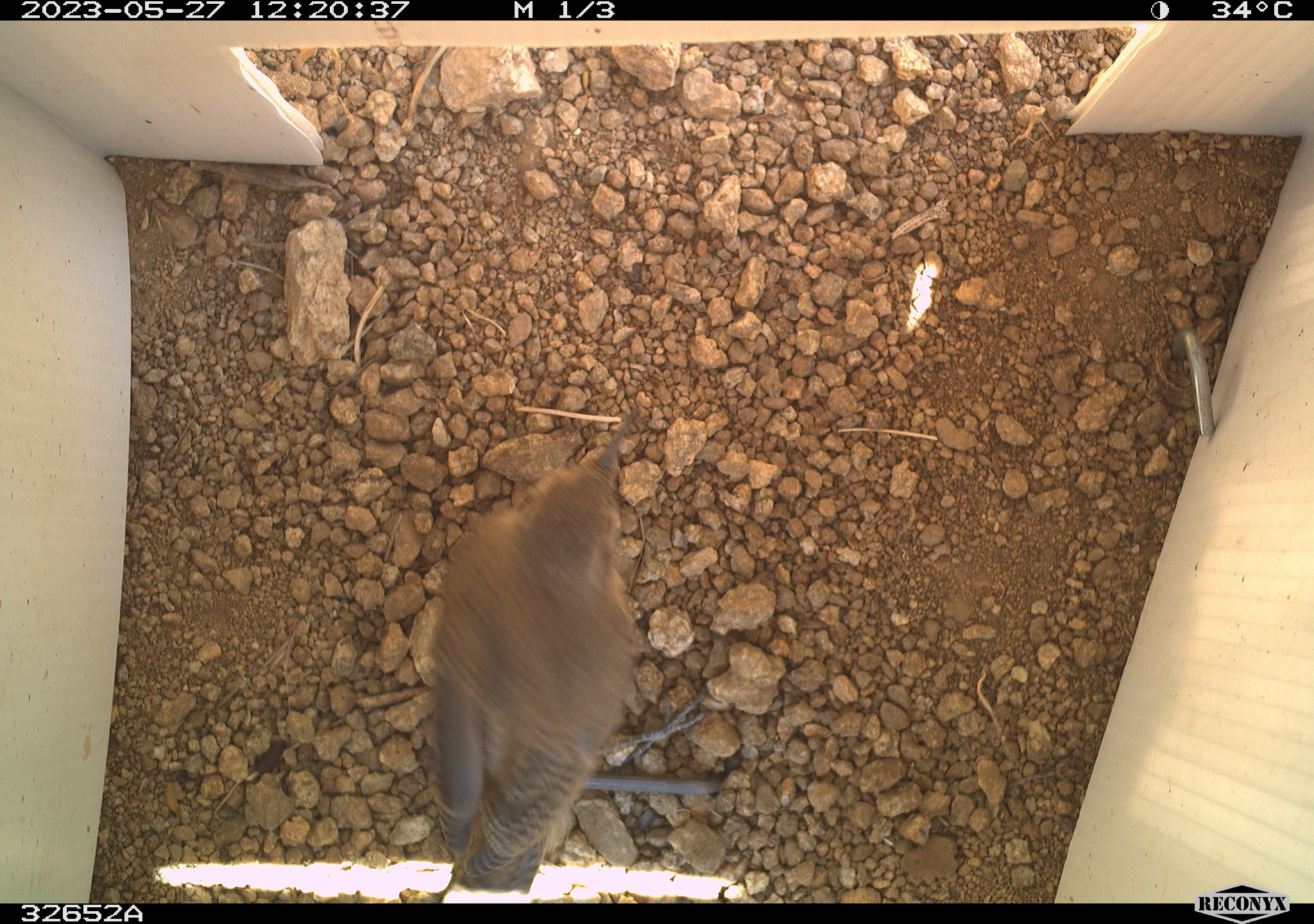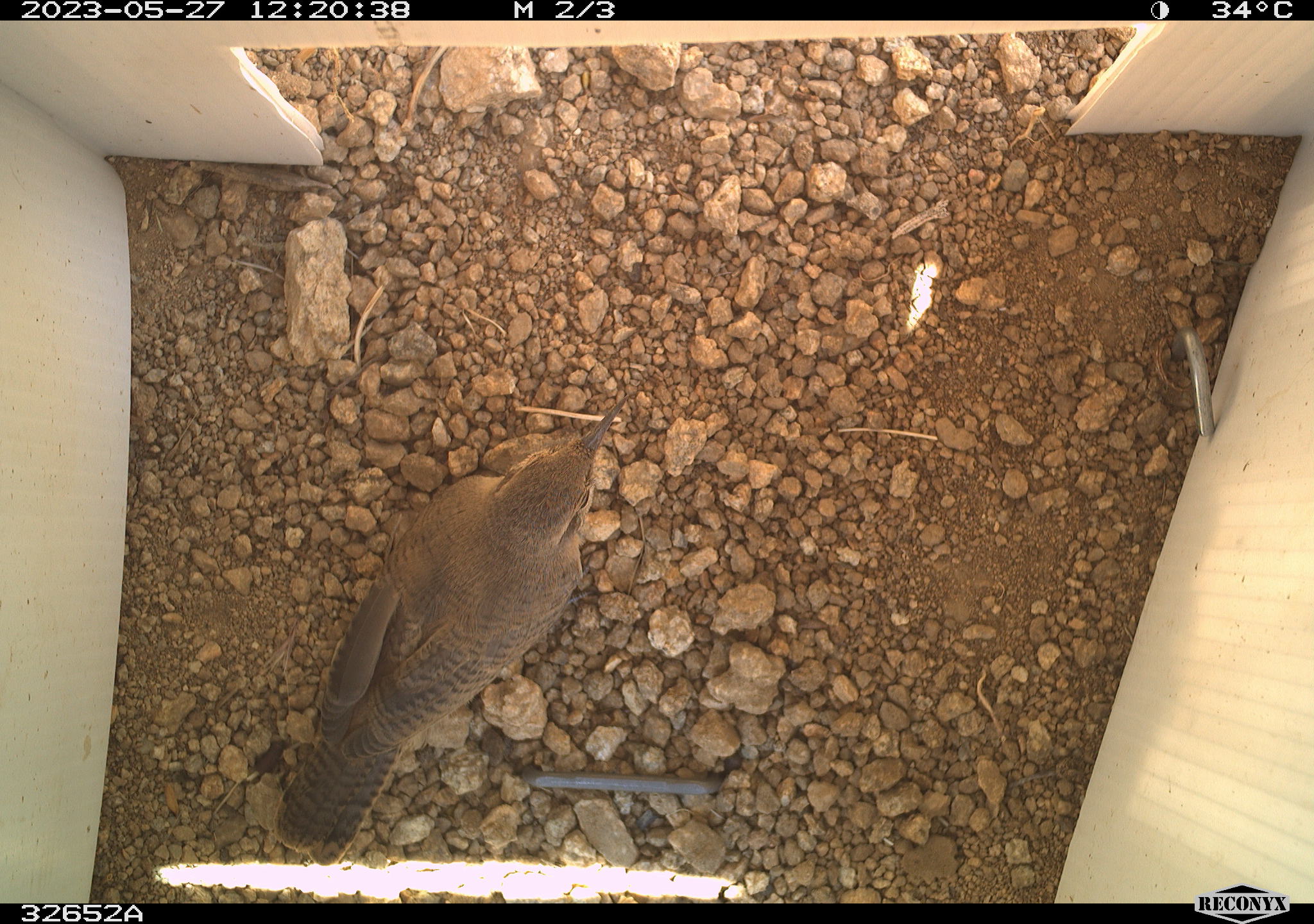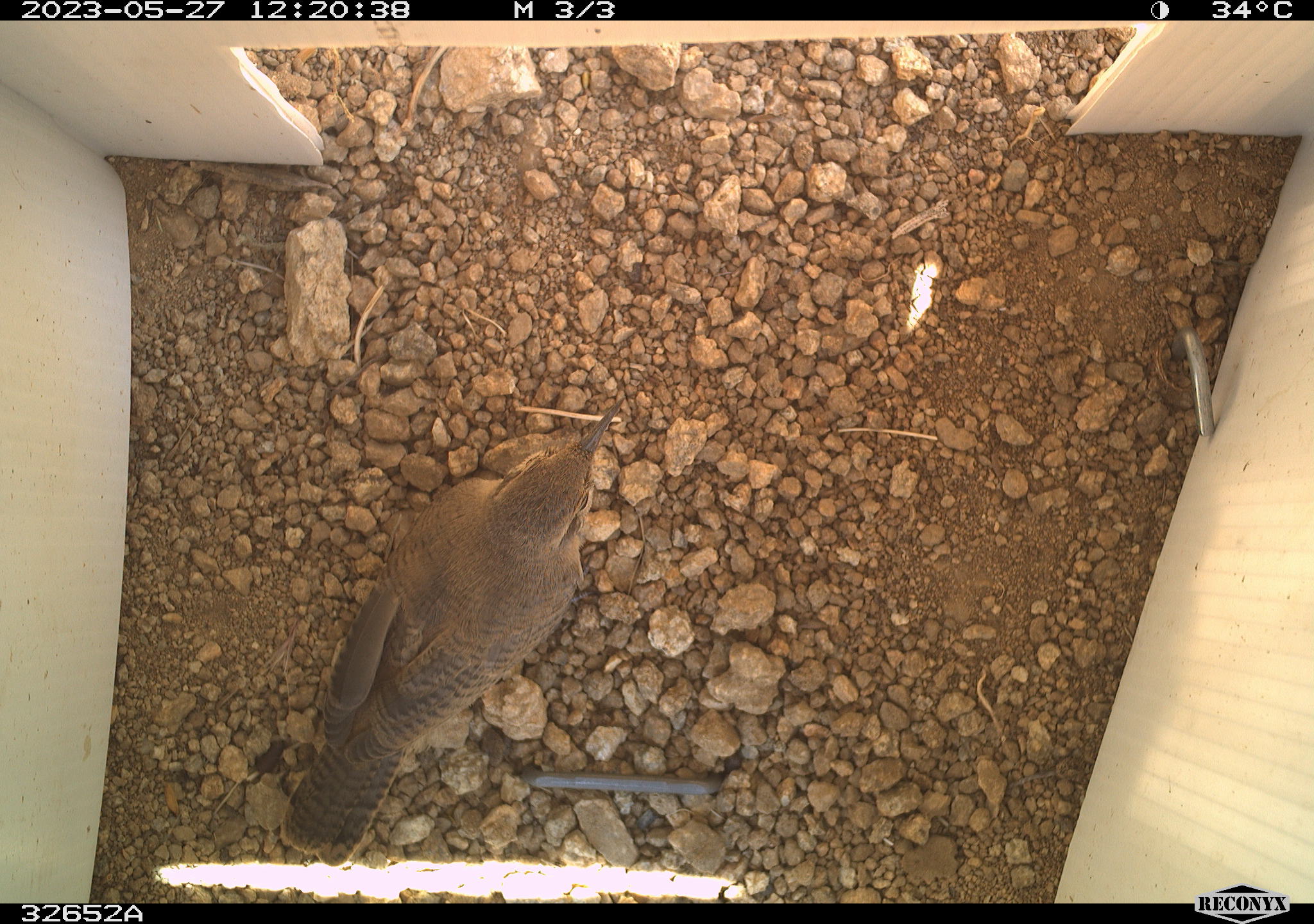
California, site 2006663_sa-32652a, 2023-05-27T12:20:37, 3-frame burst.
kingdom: Animalia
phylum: Chordata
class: Aves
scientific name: Aves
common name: bird